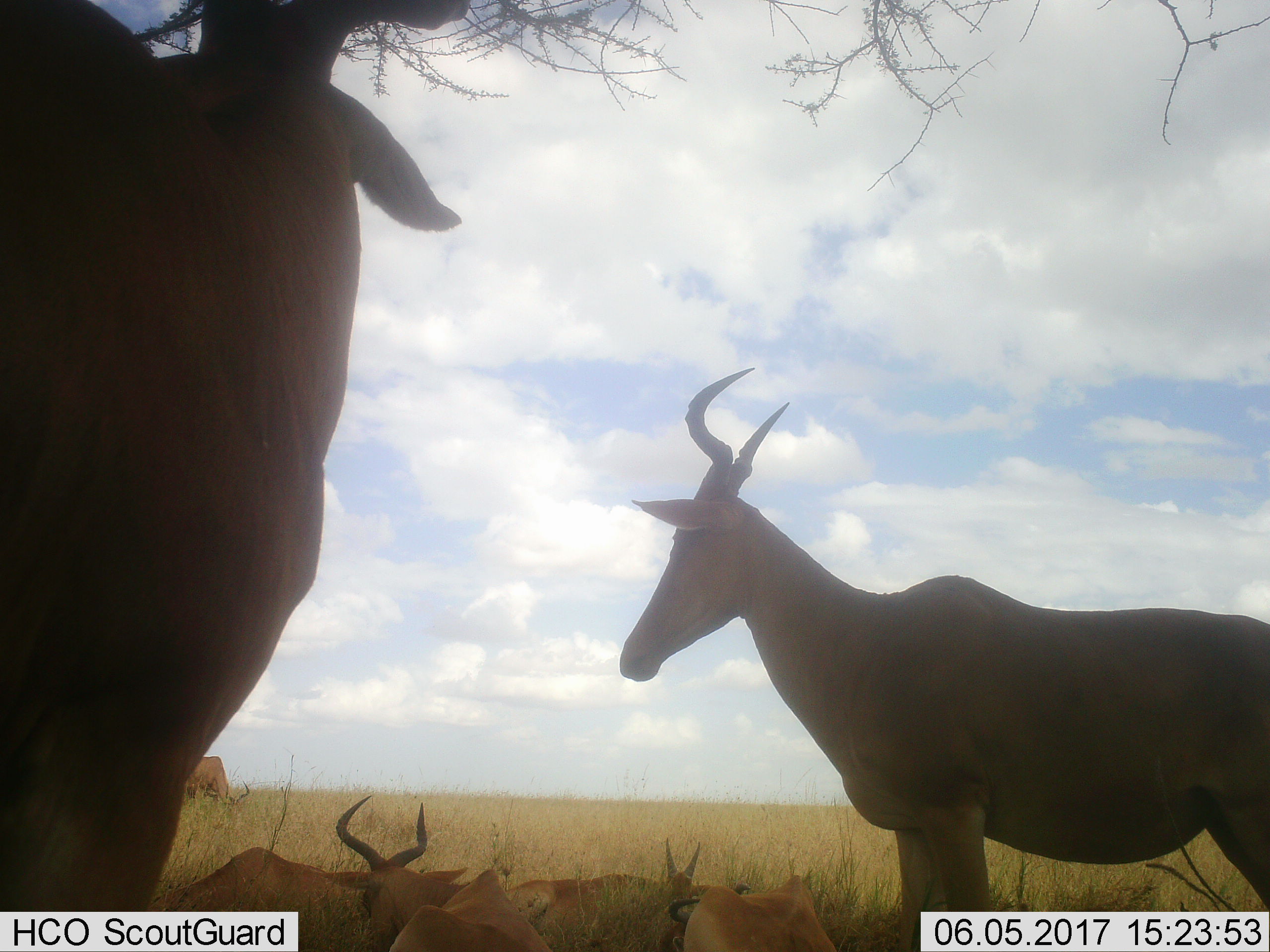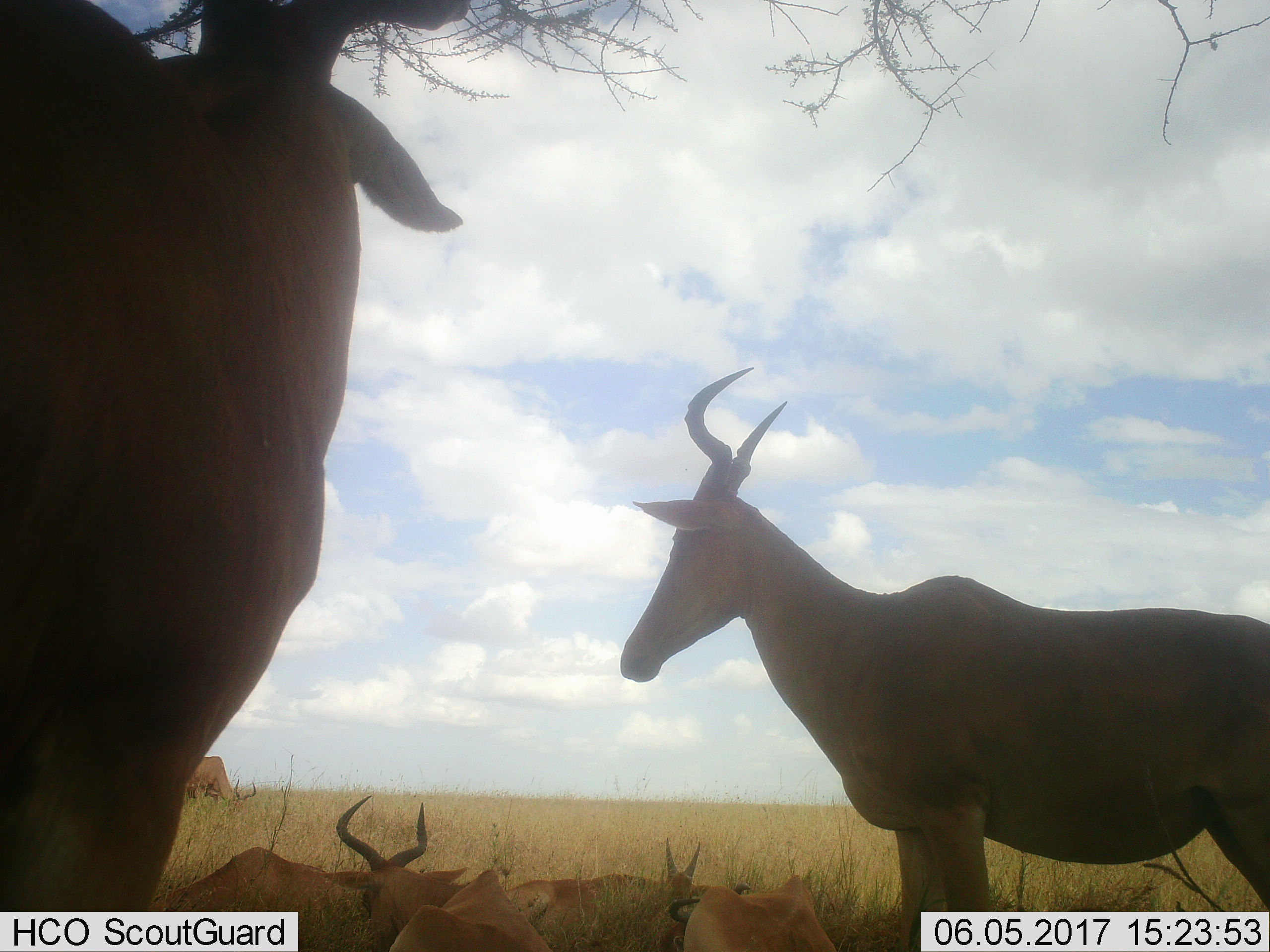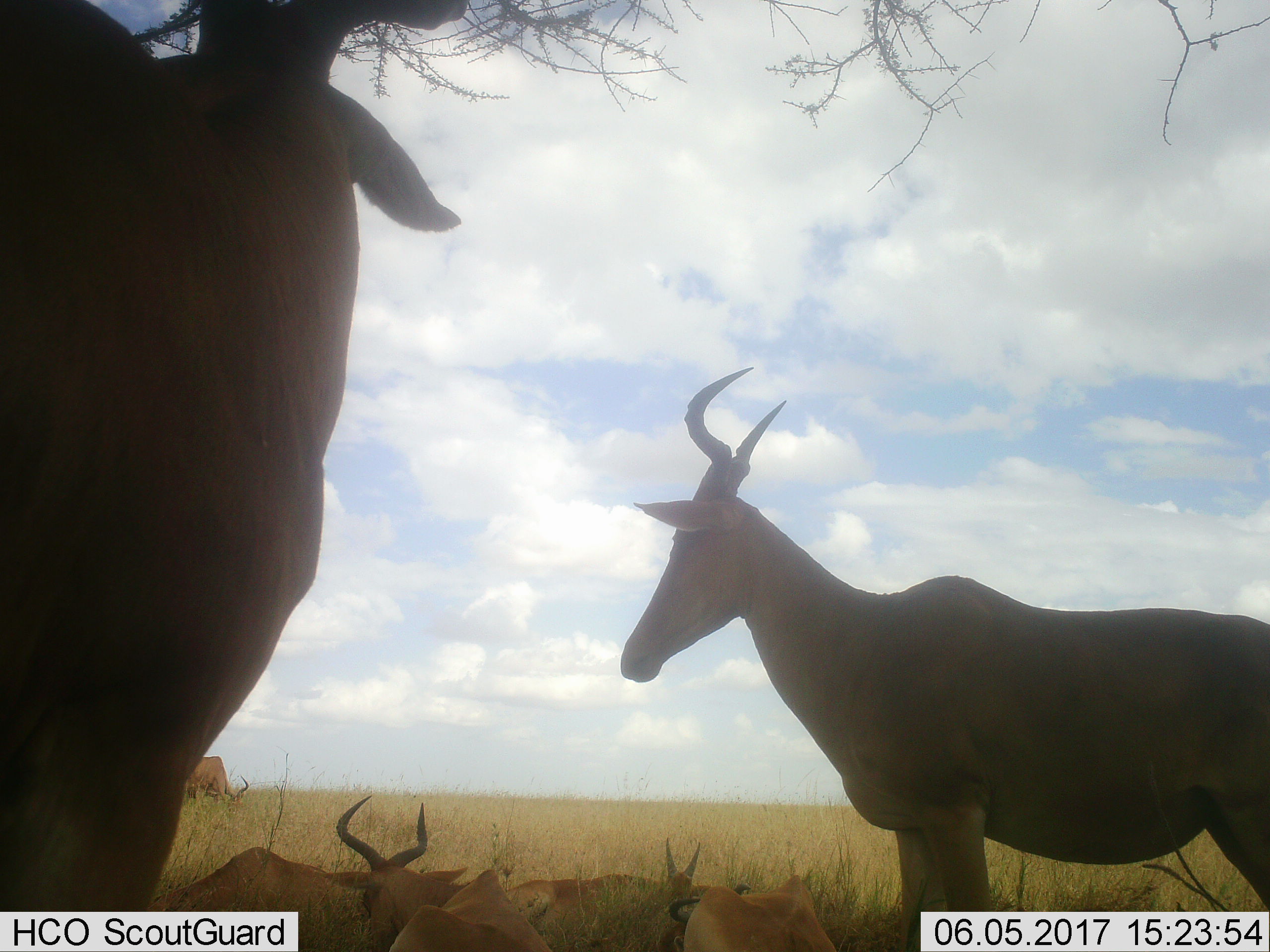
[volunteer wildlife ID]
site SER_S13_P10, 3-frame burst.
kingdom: Animalia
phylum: Chordata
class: Mammalia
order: Artiodactyla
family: Bovidae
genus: Alcelaphus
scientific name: Alcelaphus buselaphus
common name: hartebeest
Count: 7.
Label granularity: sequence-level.